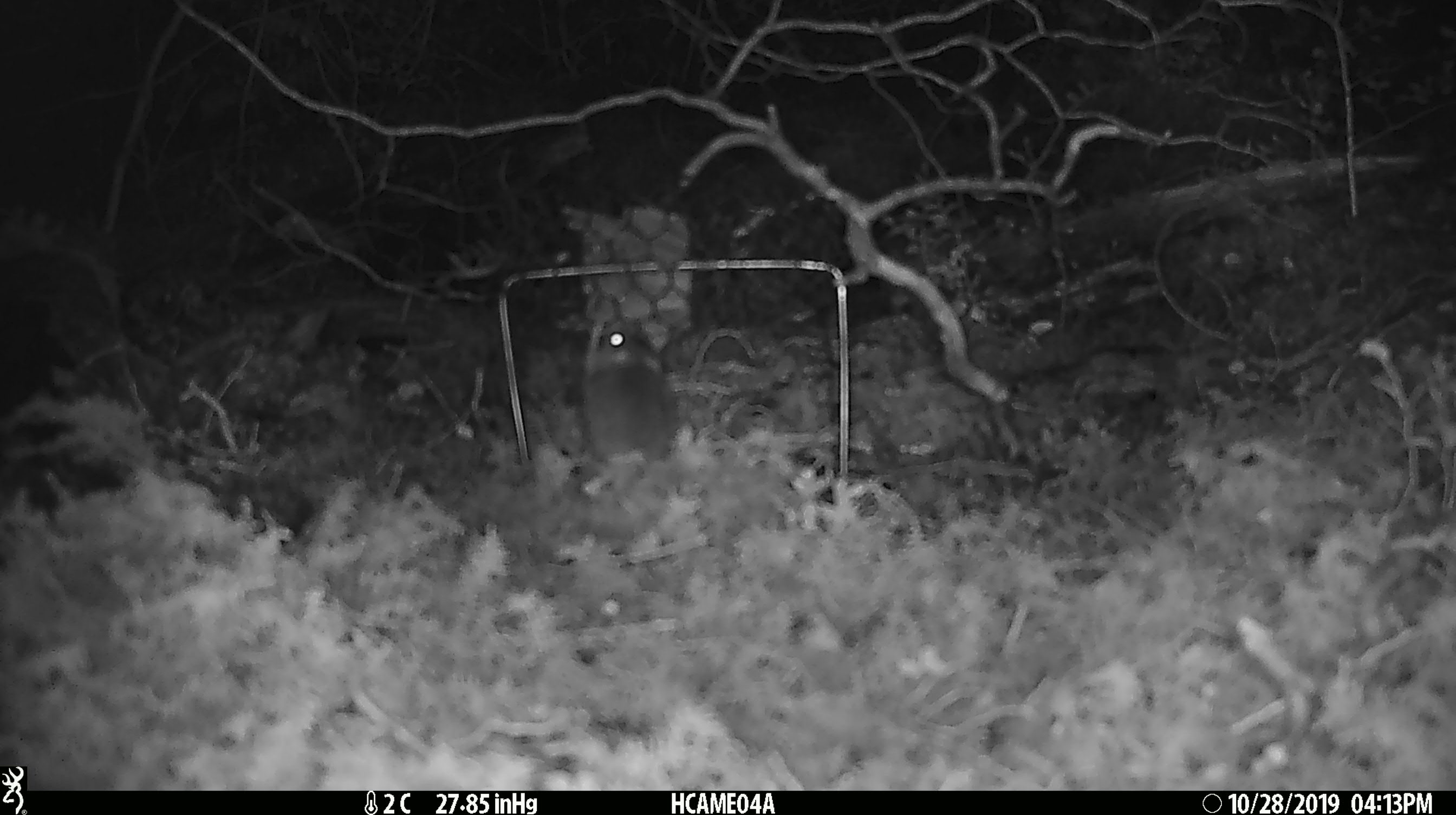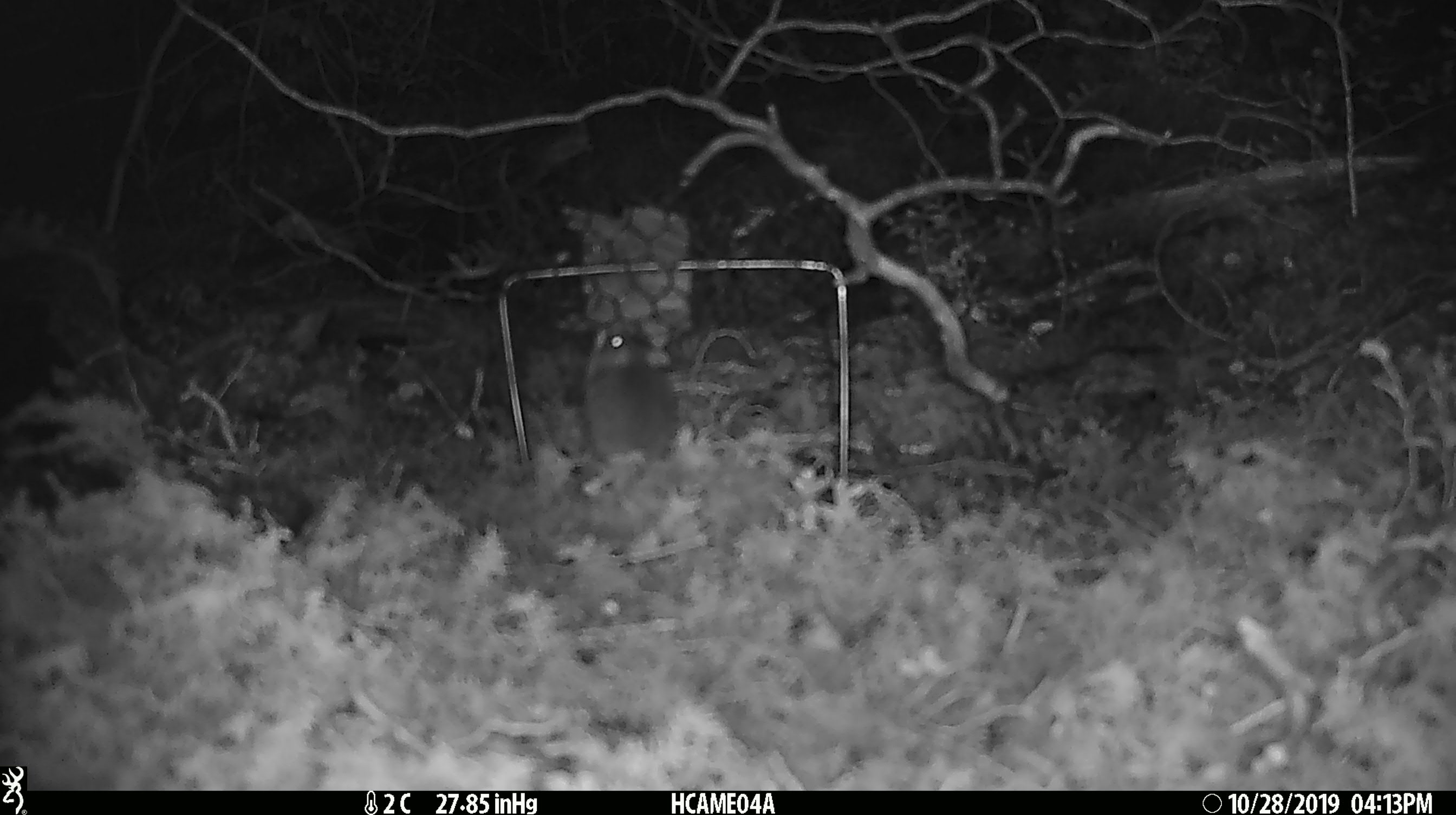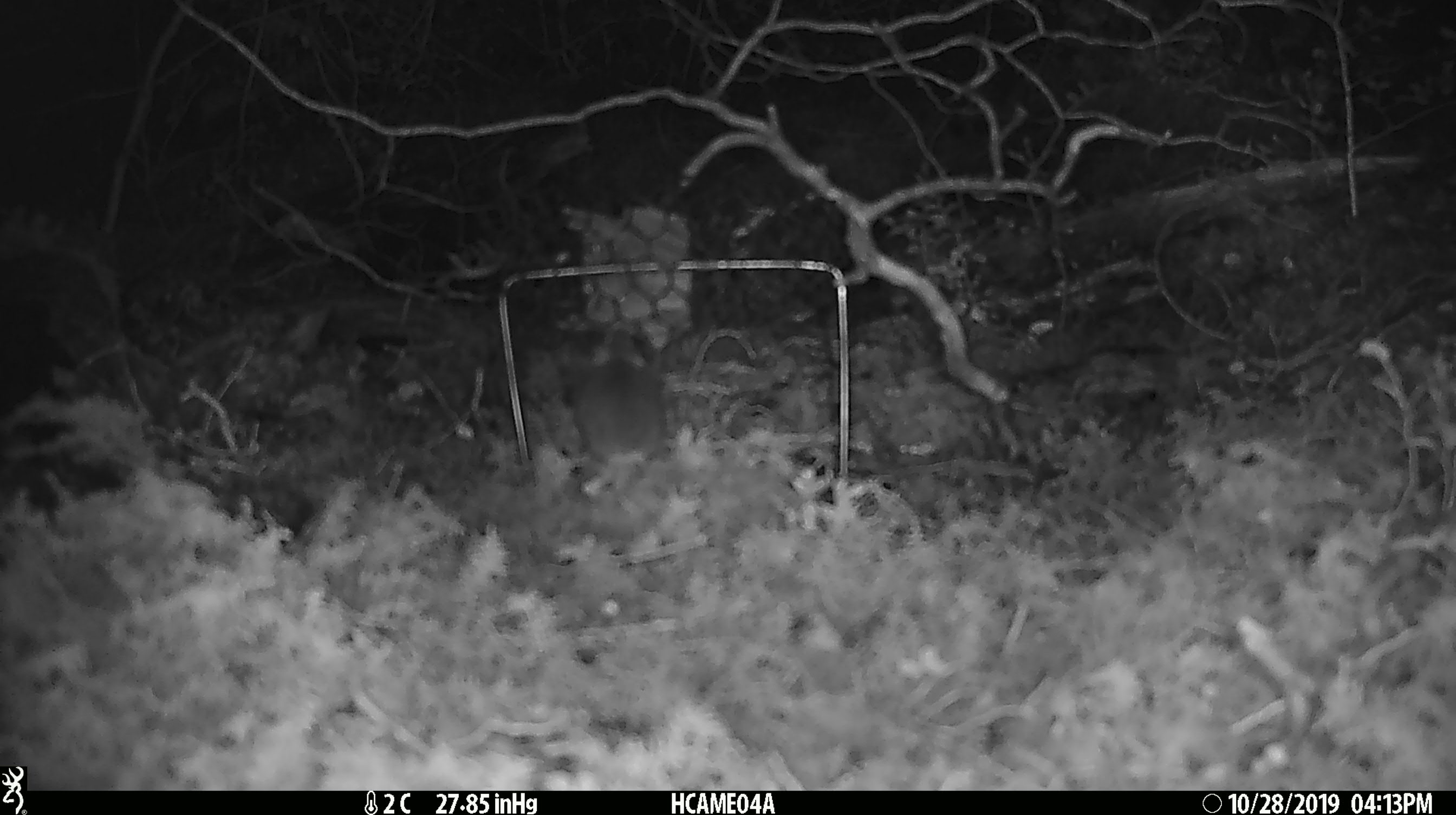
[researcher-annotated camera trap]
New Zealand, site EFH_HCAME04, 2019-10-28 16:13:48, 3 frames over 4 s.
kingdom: Animalia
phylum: Chordata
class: Mammalia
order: Rodentia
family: Muridae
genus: Mus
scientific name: Mus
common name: mouse